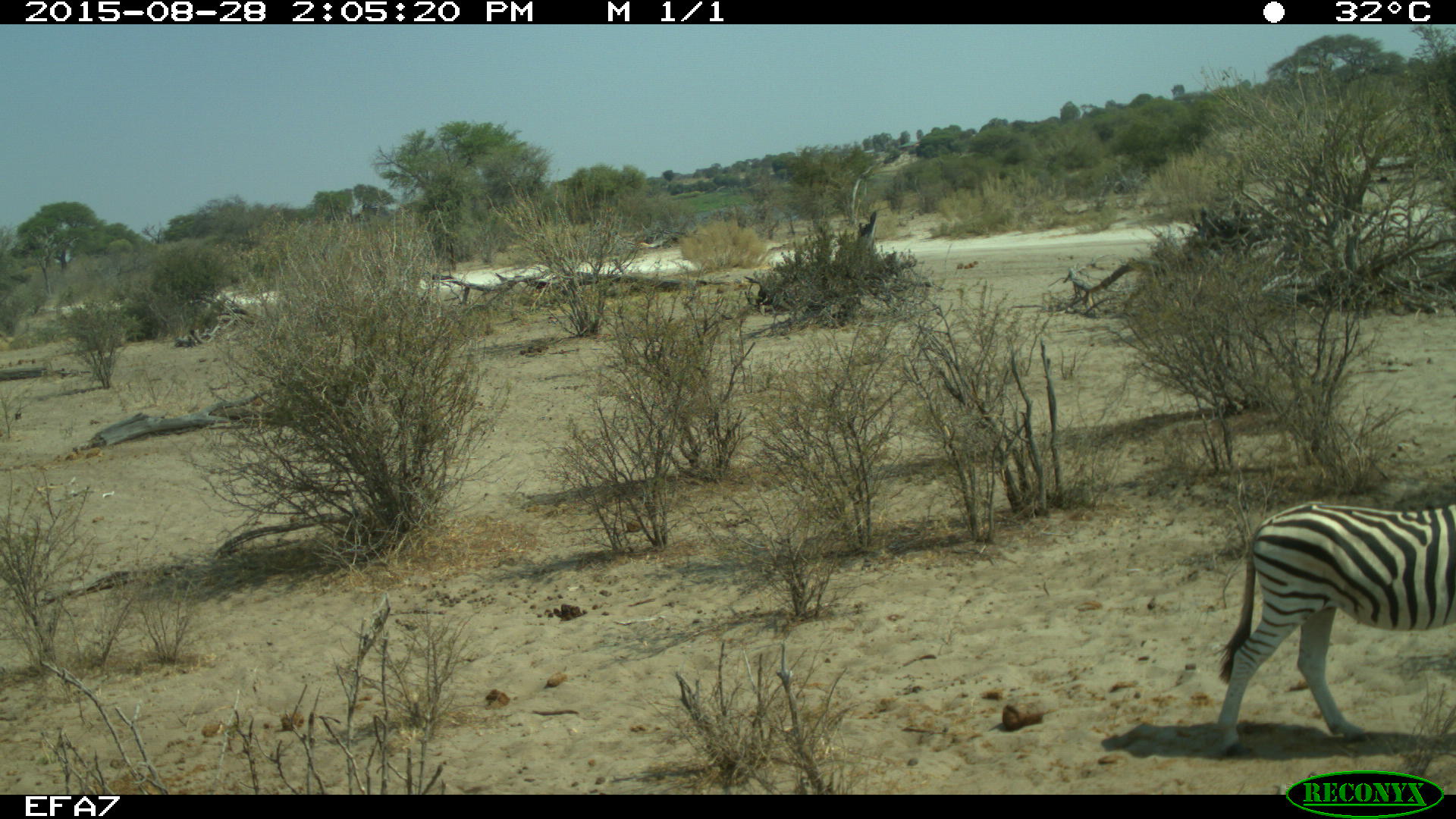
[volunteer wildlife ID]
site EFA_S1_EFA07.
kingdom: Animalia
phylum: Chordata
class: Mammalia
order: Perissodactyla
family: Equidae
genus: Equus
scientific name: Equus quagga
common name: plains zebra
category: zebraplains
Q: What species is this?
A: Zebraplains (plains zebra) (Equus quagga).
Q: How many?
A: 1.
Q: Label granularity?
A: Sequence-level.